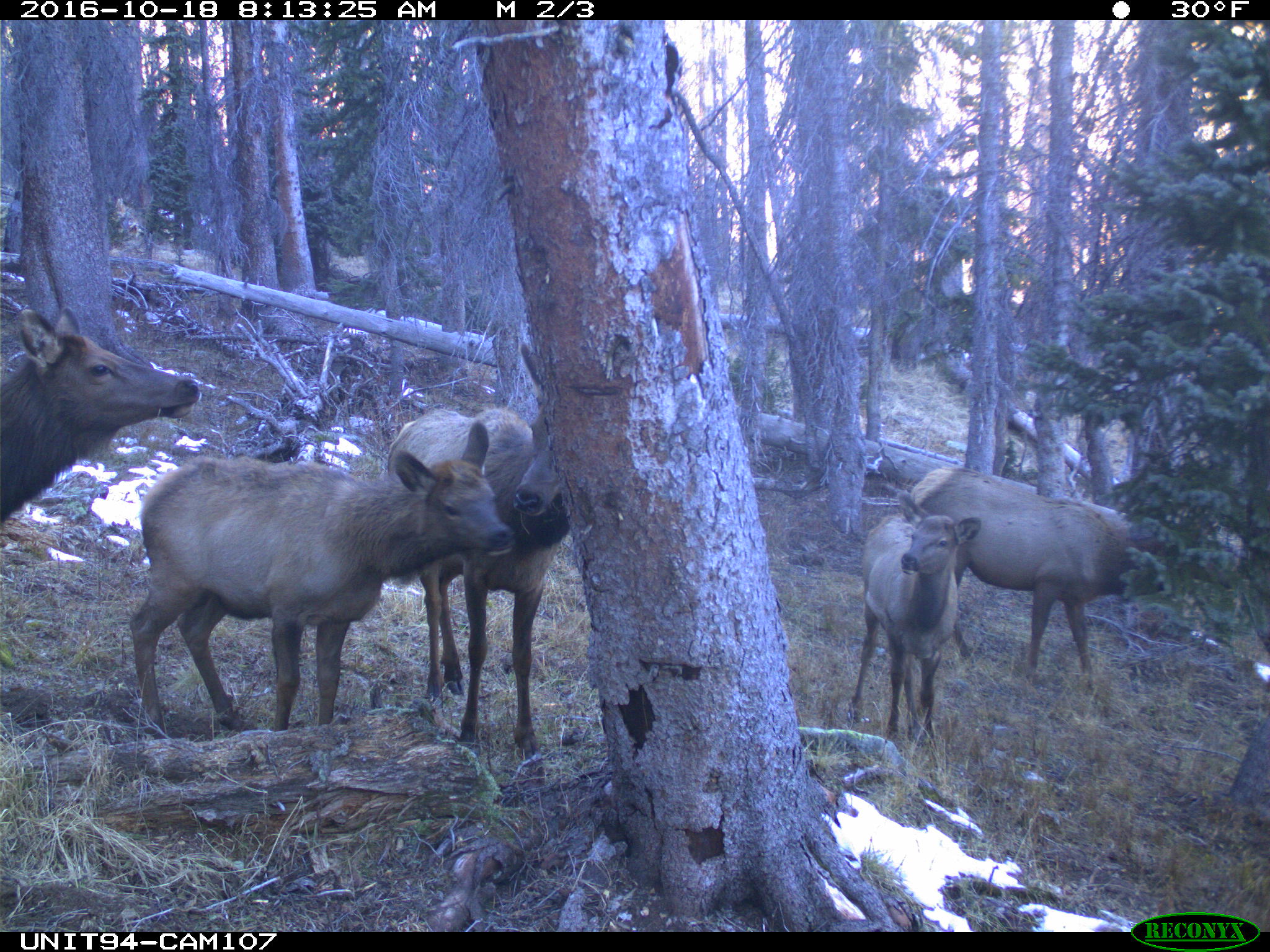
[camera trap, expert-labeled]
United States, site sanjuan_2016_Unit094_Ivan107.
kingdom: Animalia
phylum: Chordata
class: Mammalia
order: Artiodactyla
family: Cervidae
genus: Cervus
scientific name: Cervus elaphus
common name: red deer